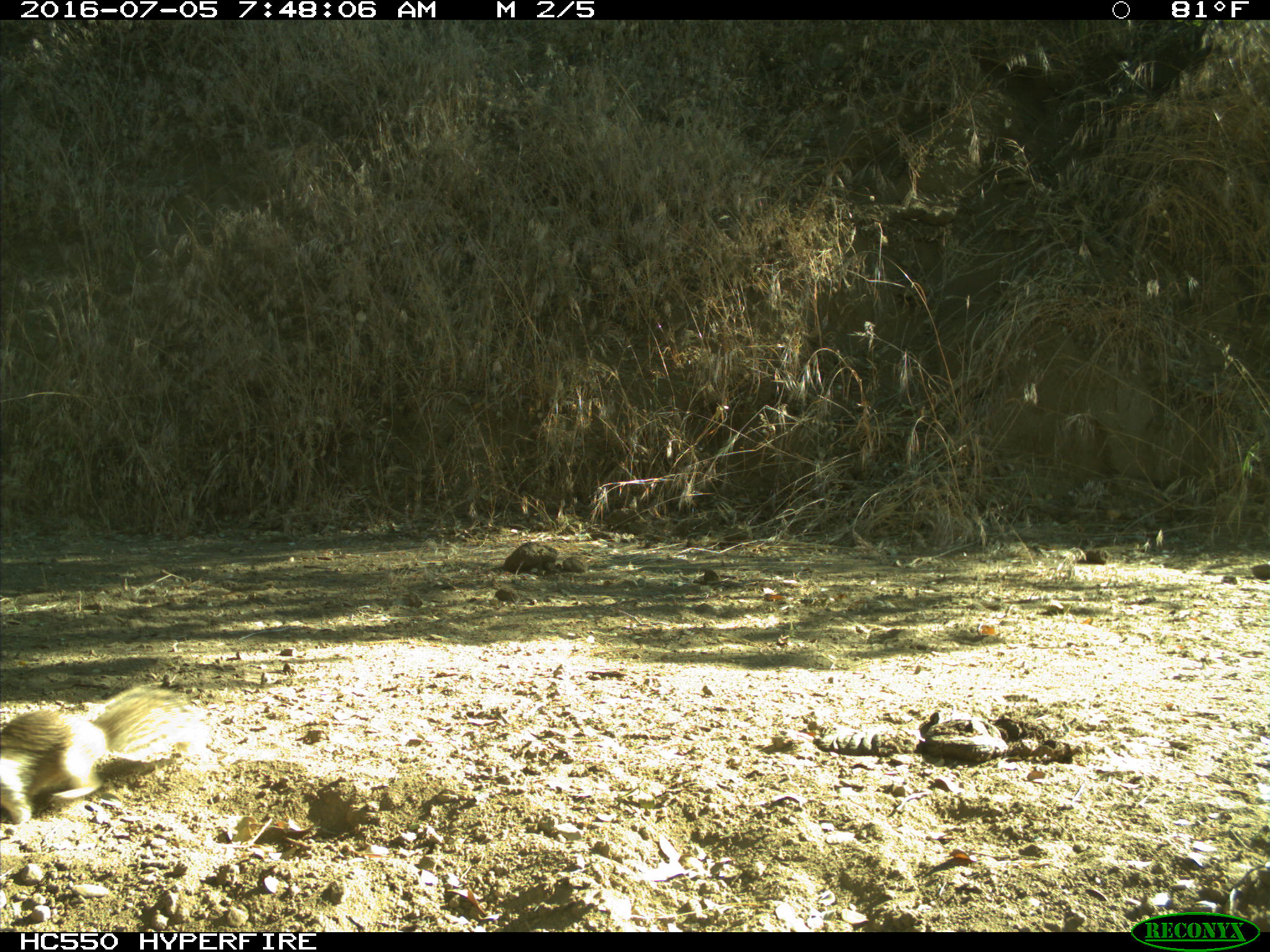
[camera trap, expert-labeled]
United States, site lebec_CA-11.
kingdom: Animalia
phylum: Chordata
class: Mammalia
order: Rodentia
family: Sciuridae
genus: Otospermophilus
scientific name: Otospermophilus beecheyi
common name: california ground squirrel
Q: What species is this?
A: Otospermophilus beecheyi (california ground squirrel).